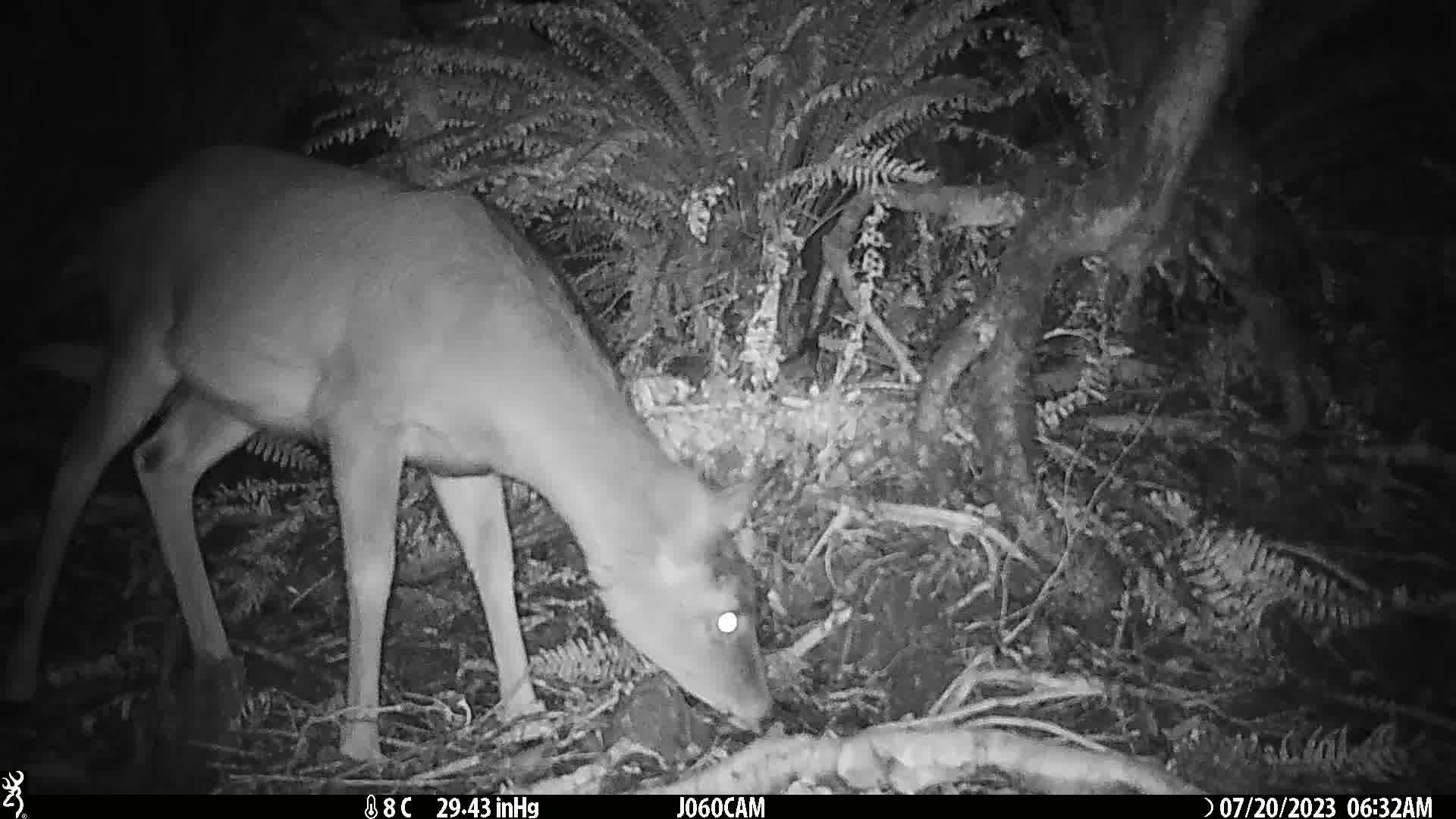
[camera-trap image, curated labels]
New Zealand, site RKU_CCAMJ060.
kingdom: Animalia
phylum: Chordata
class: Mammalia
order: Artiodactyla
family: Cervidae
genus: Odocoileus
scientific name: Odocoileus virginianus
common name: white-tailed deer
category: white tailed deer